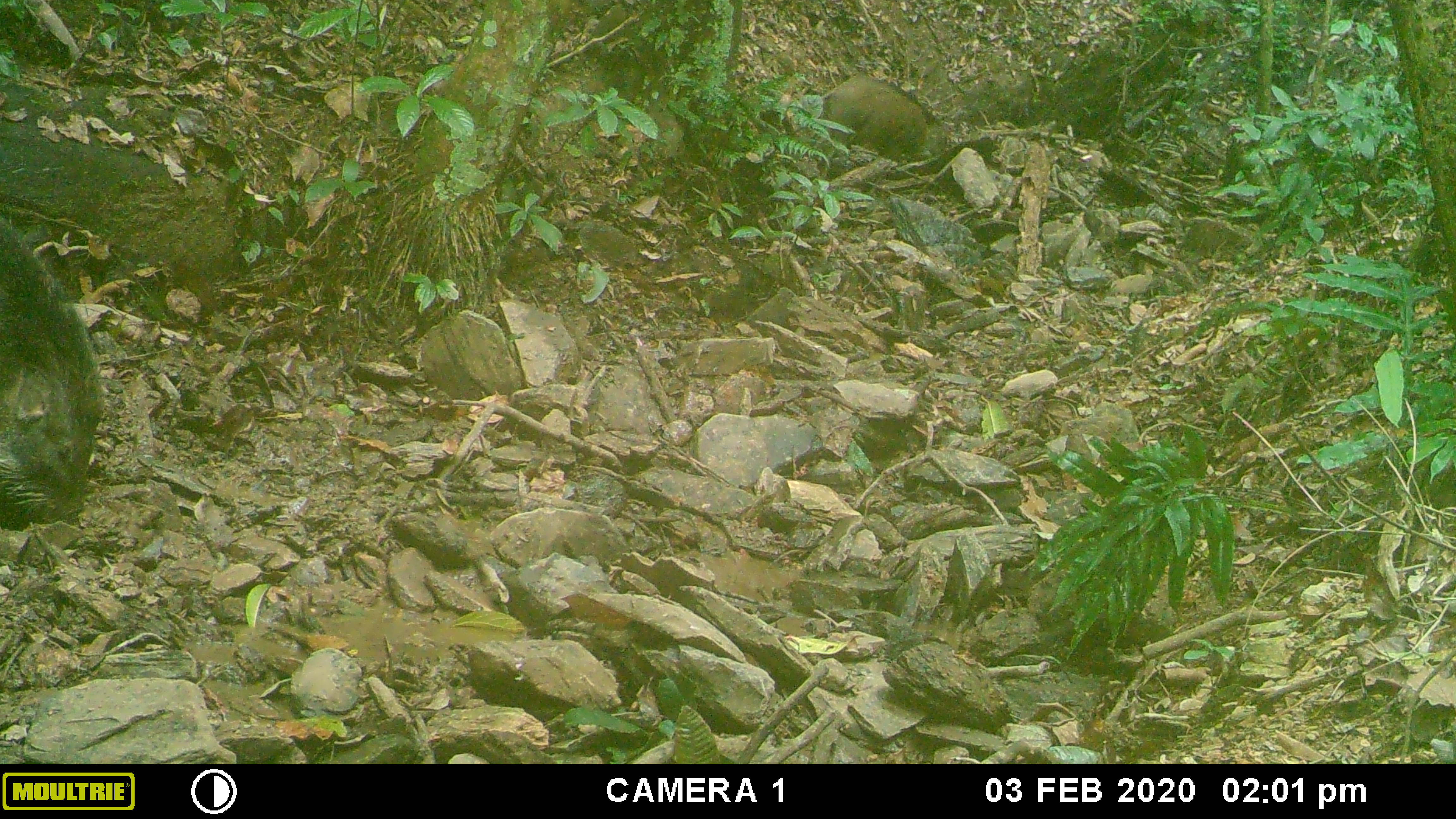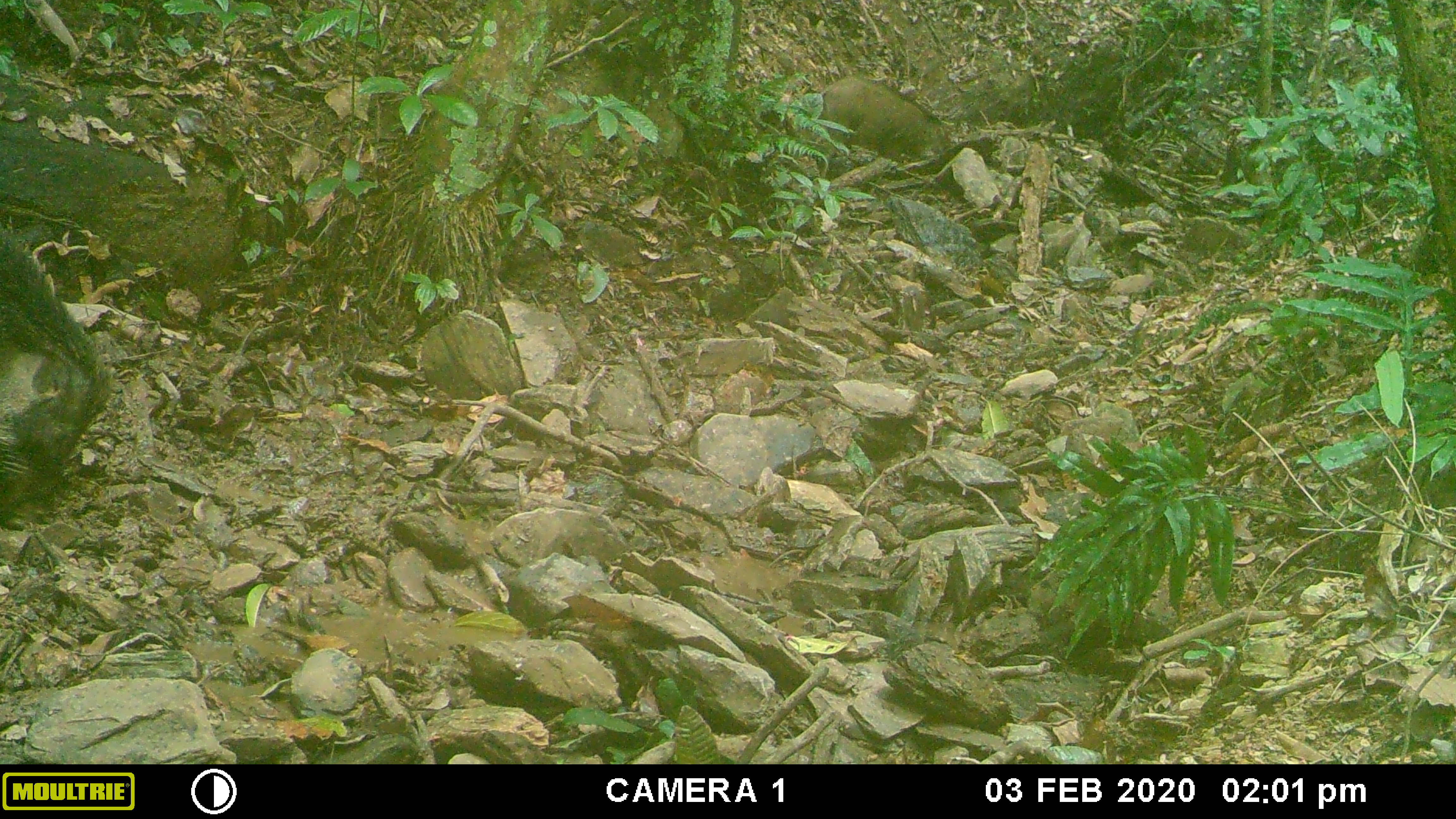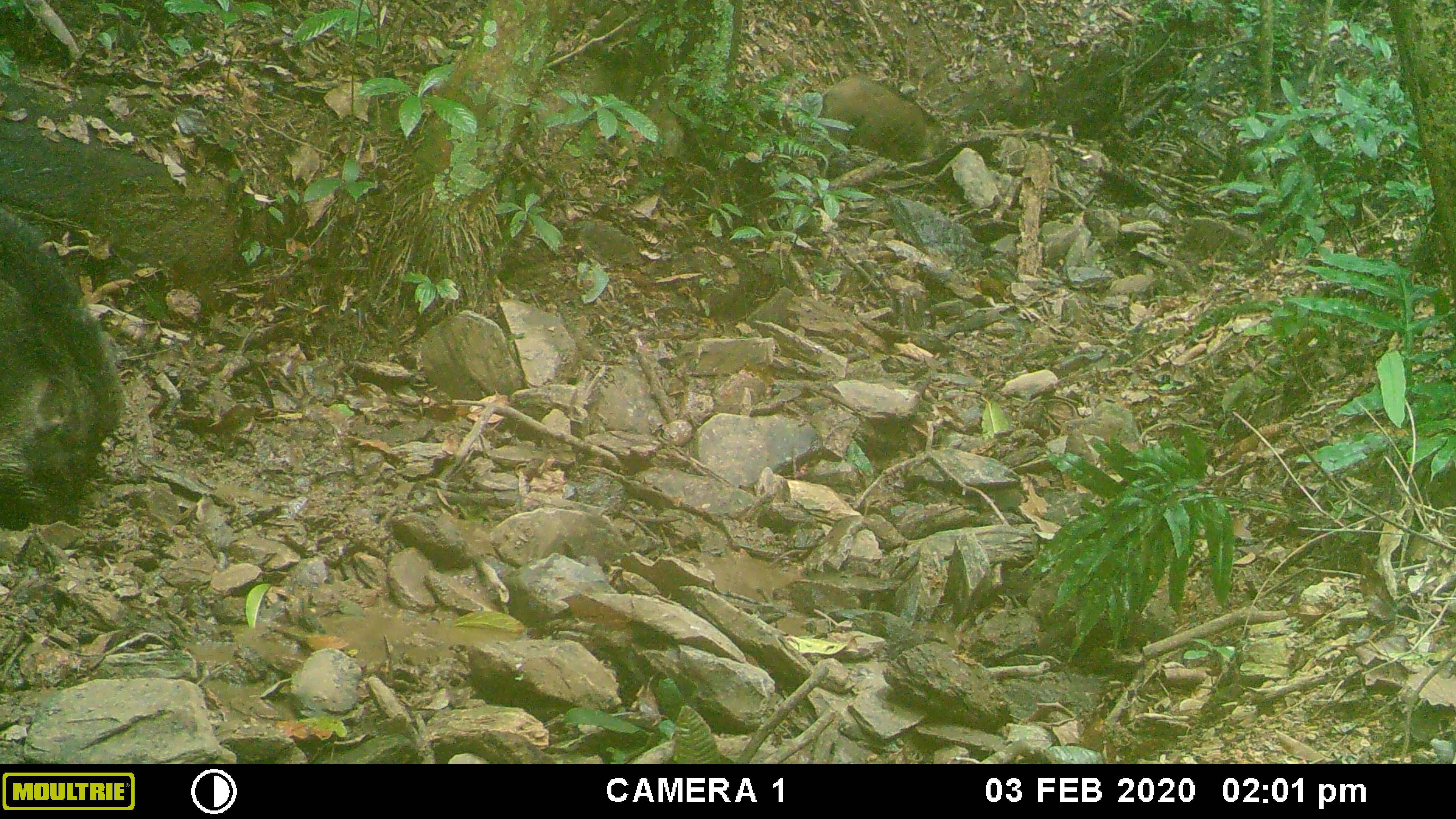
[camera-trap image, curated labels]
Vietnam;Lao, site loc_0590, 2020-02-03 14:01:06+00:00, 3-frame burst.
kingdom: Animalia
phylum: Chordata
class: Mammalia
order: Artiodactyla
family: Suidae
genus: Sus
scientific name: Sus scrofa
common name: eurasian wild pig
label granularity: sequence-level